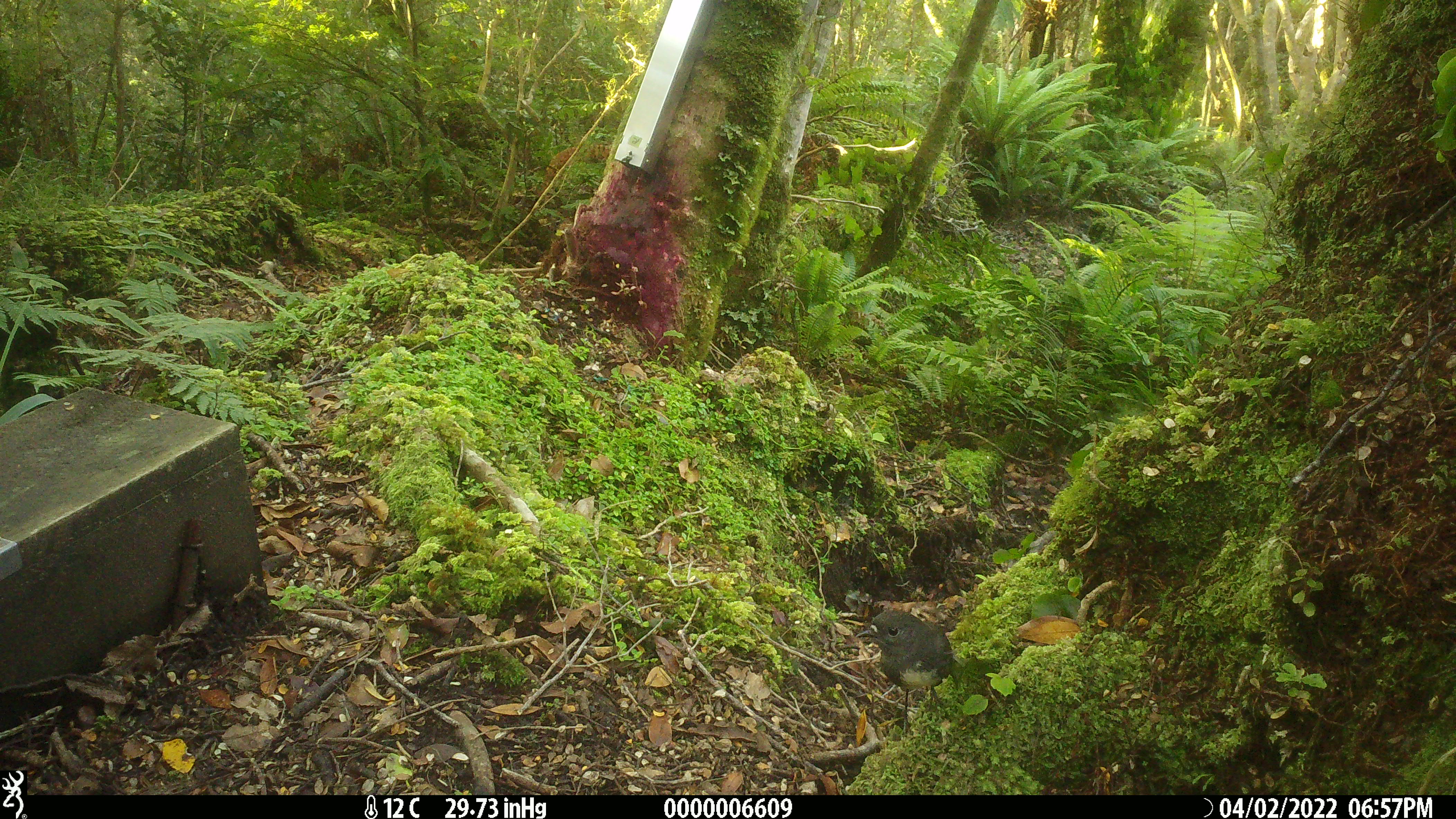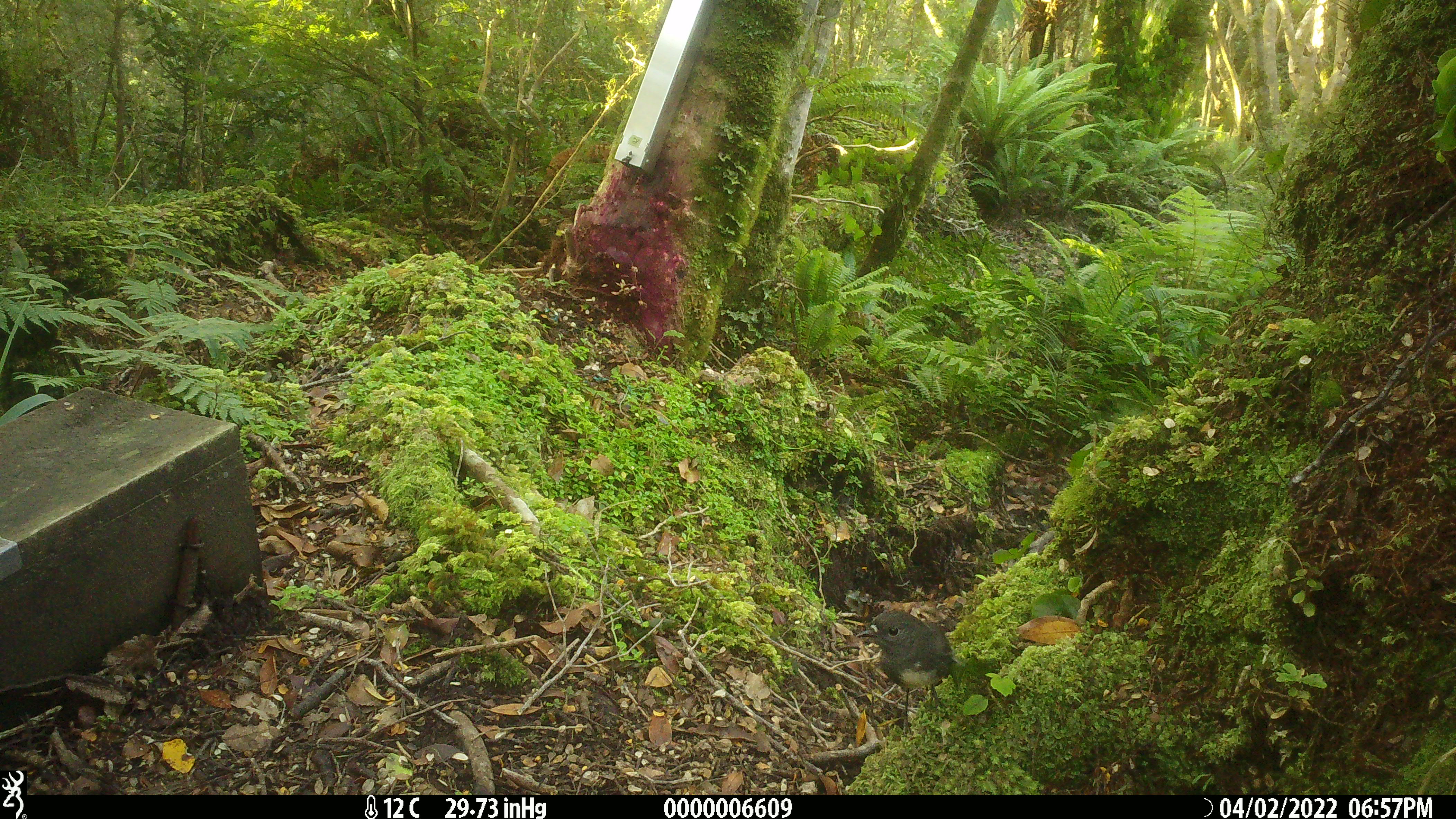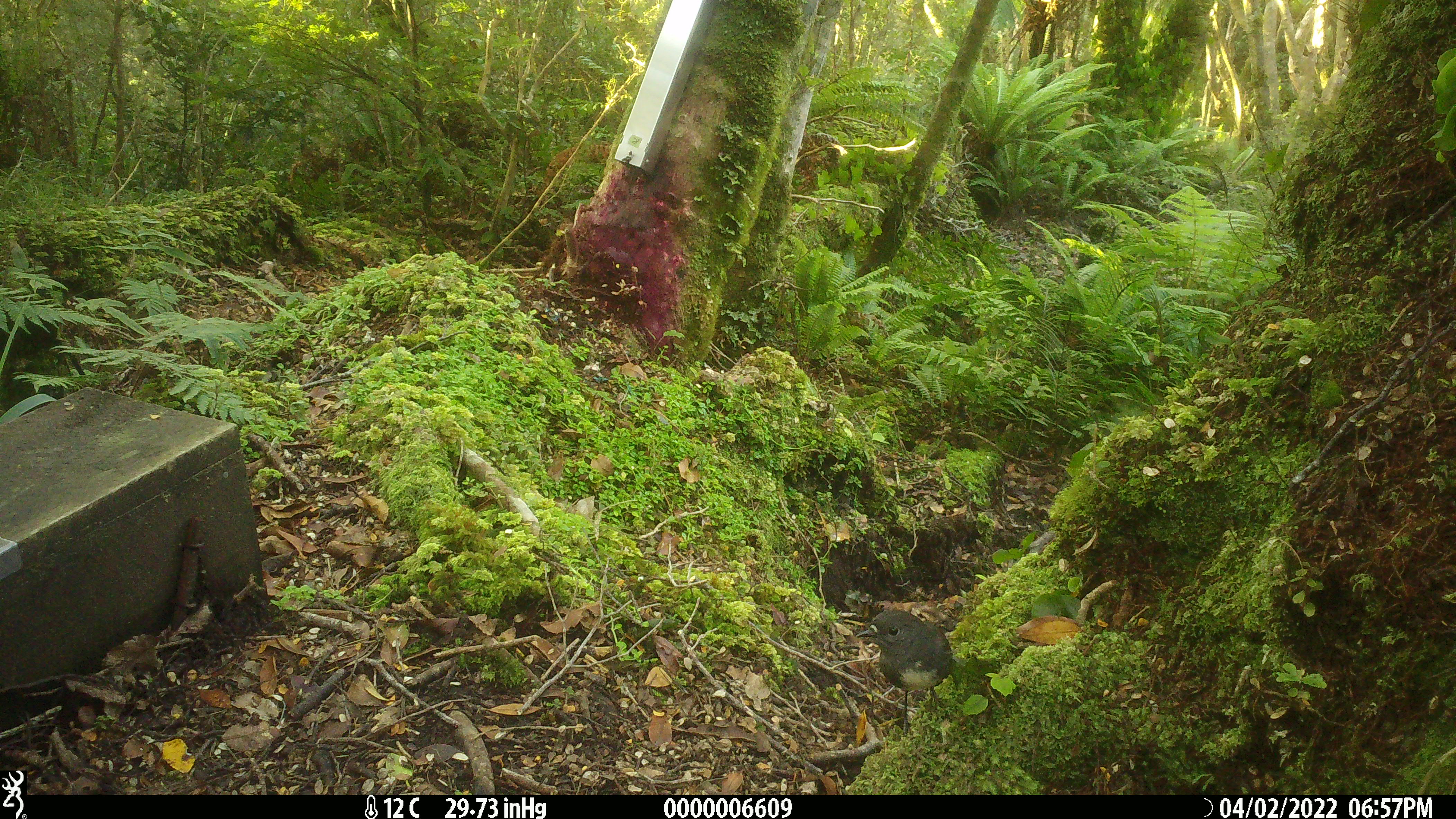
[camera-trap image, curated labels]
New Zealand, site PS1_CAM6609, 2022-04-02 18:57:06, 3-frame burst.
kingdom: Animalia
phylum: Chordata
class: Aves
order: Passeriformes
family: Petroicidae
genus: Petroica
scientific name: Petroica australis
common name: new zealand robin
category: robin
Robin (new zealand robin) (Petroica australis).